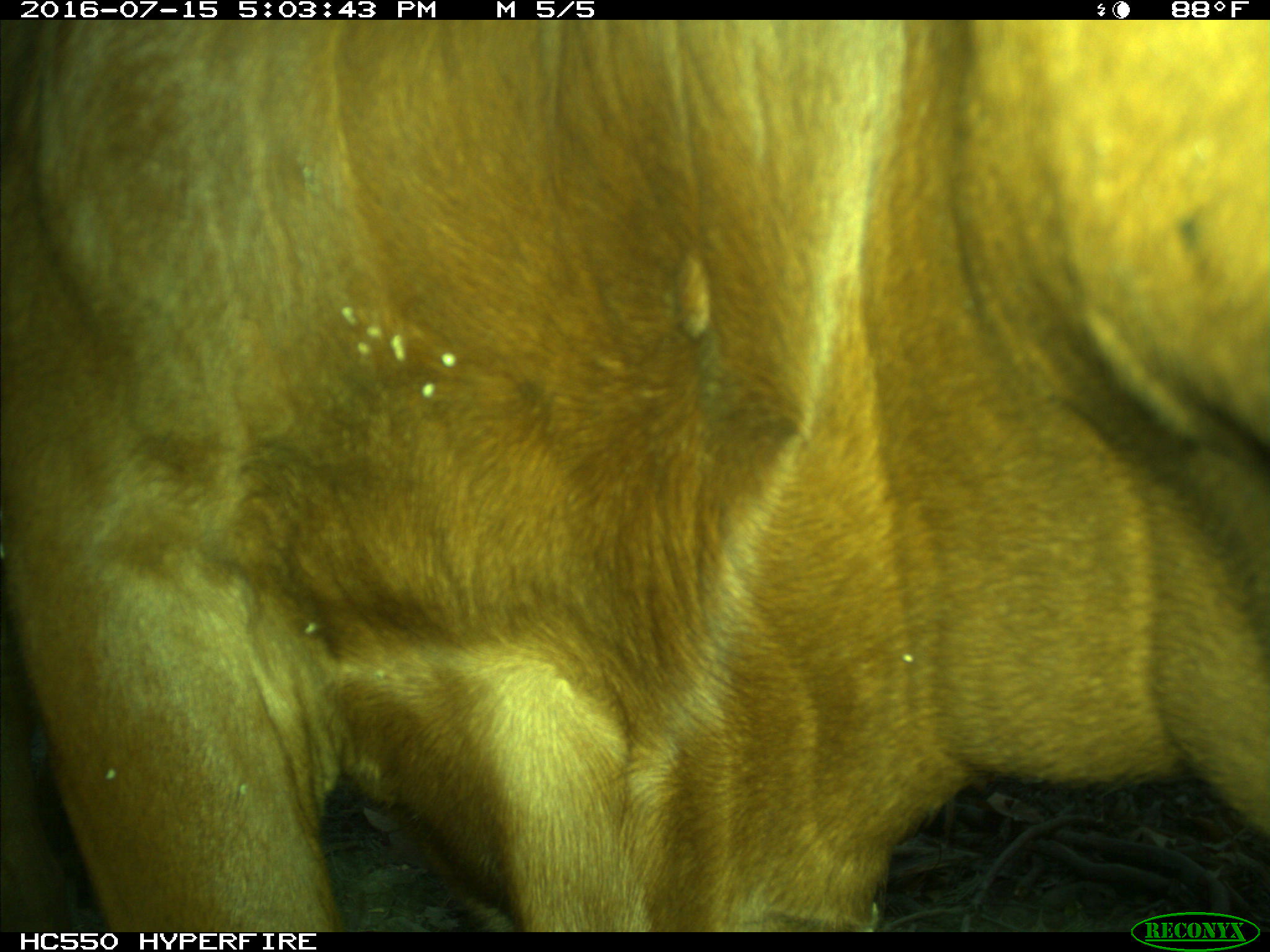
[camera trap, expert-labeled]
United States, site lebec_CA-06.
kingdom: Animalia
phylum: Chordata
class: Mammalia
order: Artiodactyla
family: Bovidae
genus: Bos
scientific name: Bos taurus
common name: domestic cow